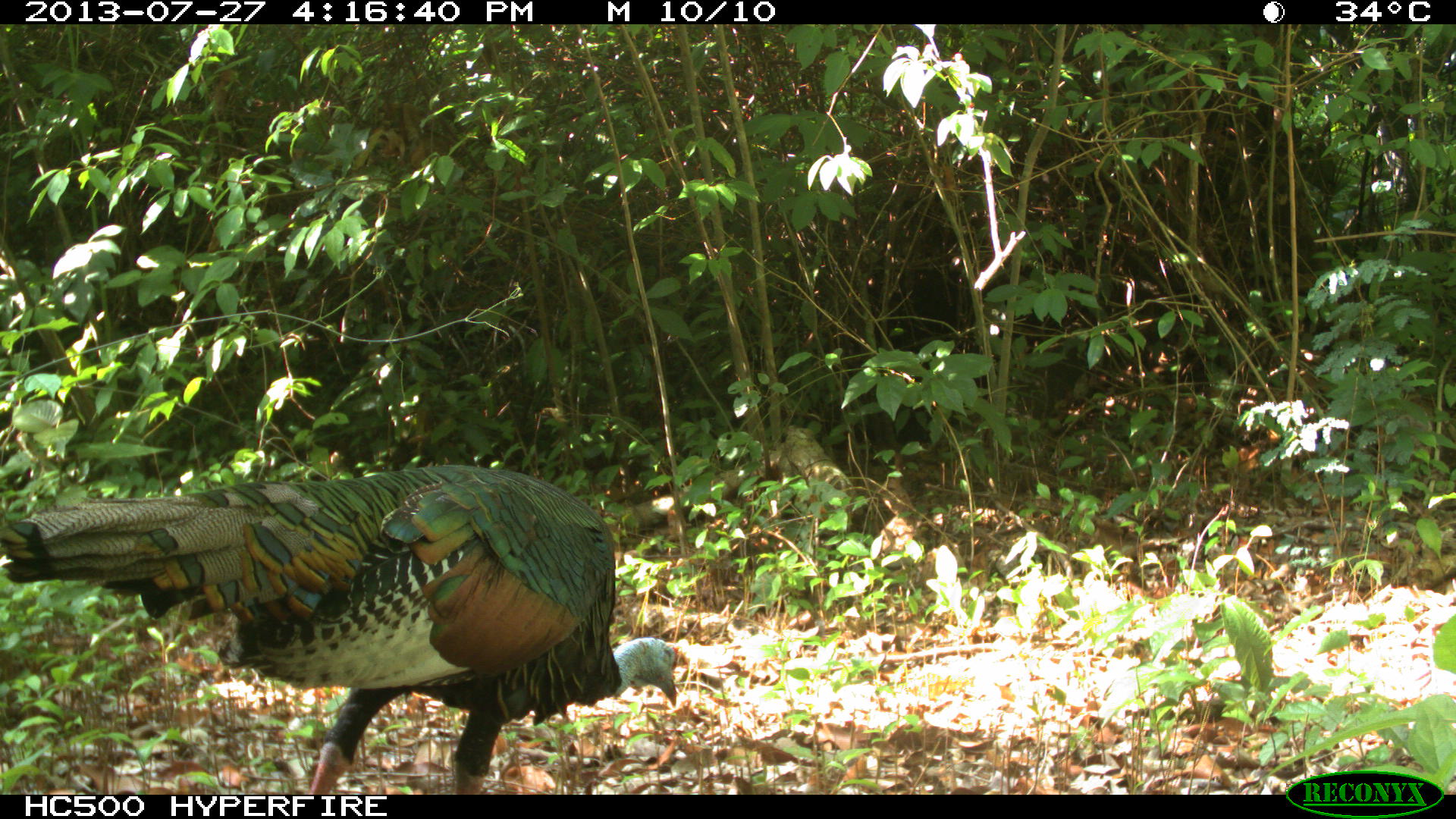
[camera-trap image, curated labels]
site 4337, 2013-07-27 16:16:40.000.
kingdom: Animalia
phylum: Chordata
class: Aves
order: Galliformes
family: Phasianidae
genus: Meleagris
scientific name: Meleagris ocellata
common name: ocellated turkey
Meleagris ocellata (ocellated turkey), count 1.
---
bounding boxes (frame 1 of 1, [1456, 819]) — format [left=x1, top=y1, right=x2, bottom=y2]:
meleagris ocellata: [left=2, top=465, right=678, bottom=795]